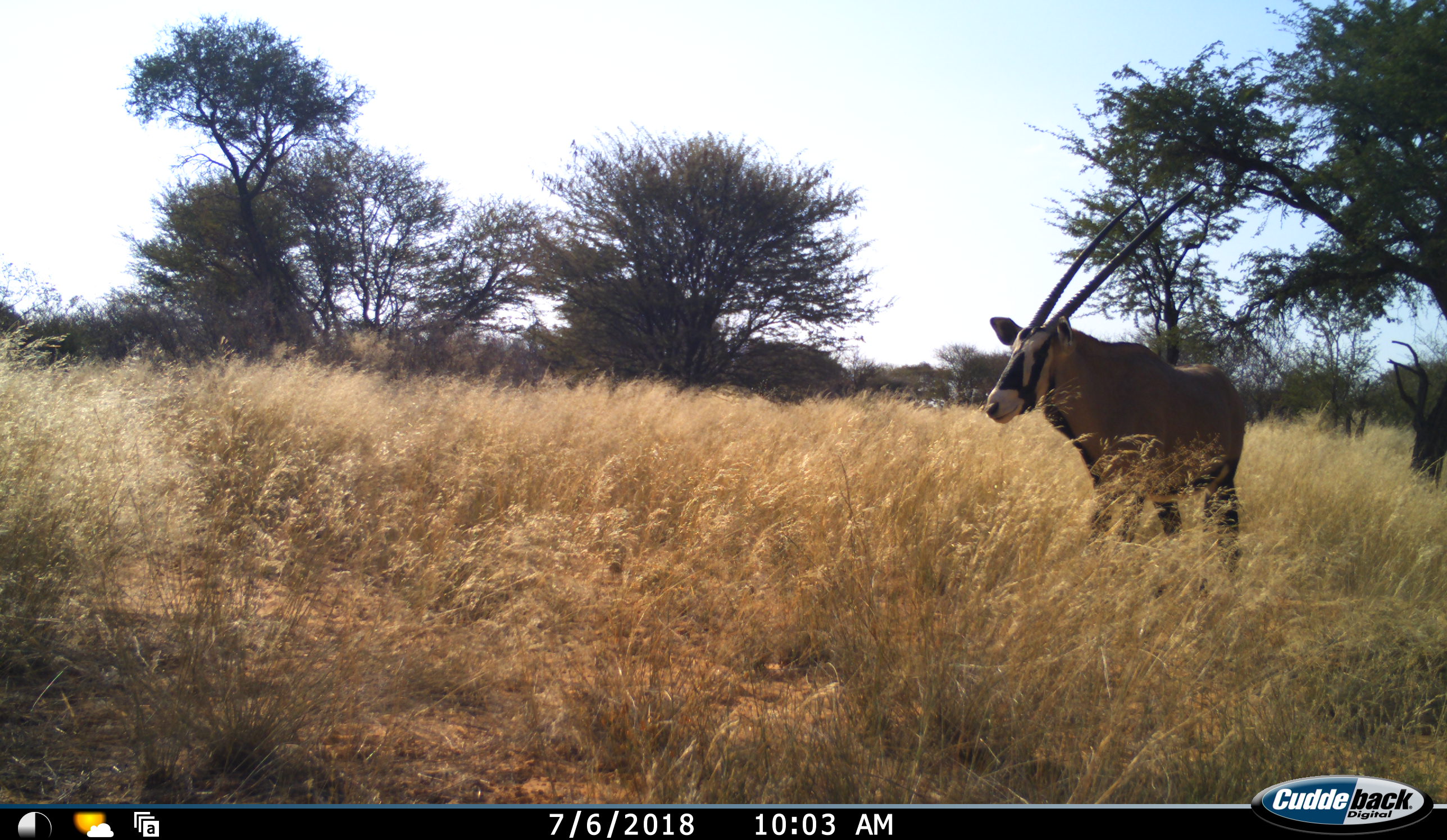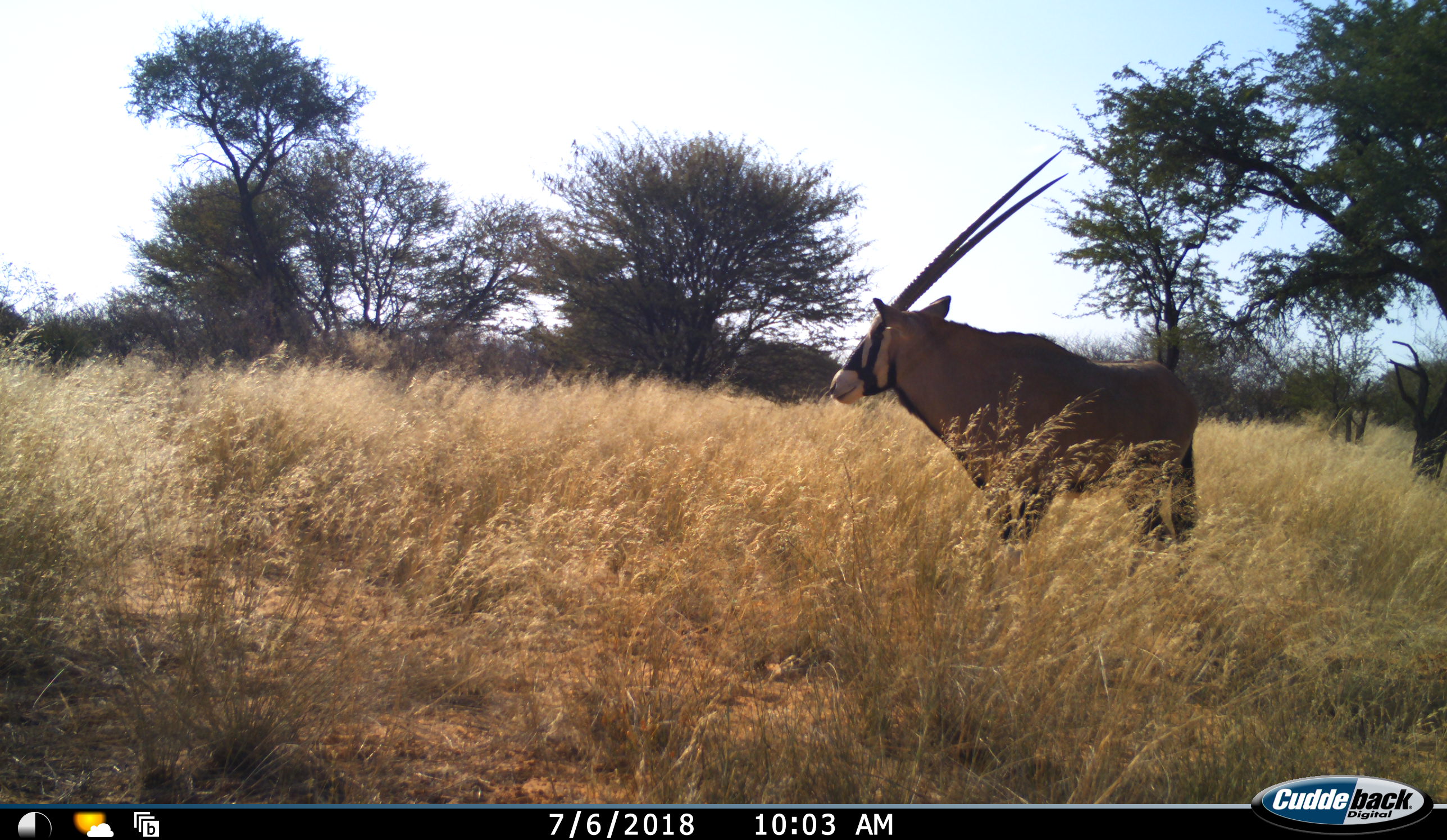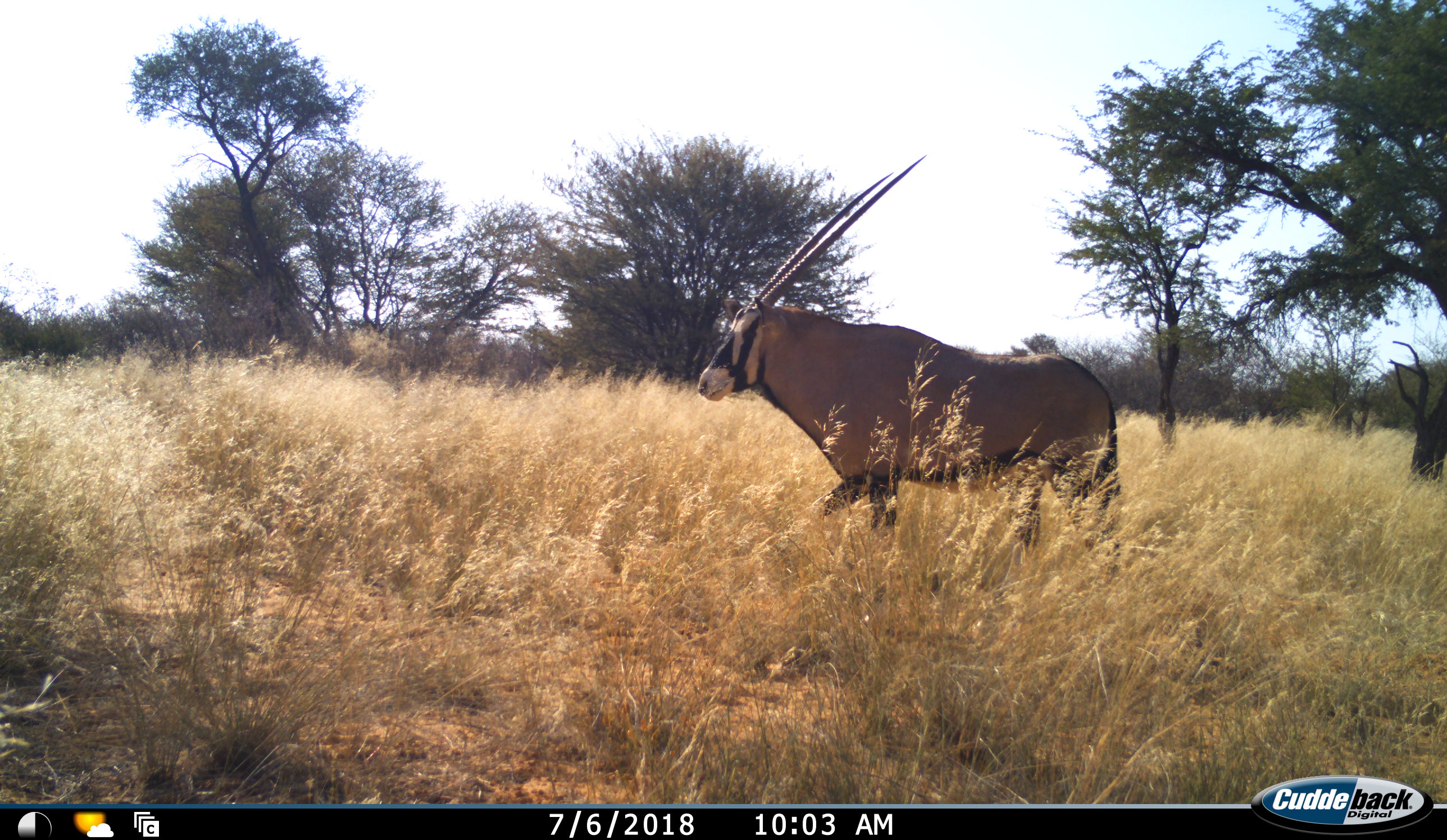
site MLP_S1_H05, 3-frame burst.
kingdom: Animalia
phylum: Chordata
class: Mammalia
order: Artiodactyla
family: Bovidae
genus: Oryx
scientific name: Oryx gazella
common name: gemsbok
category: oryx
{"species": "oryx (gemsbok) (Oryx gazella)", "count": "1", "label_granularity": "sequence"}